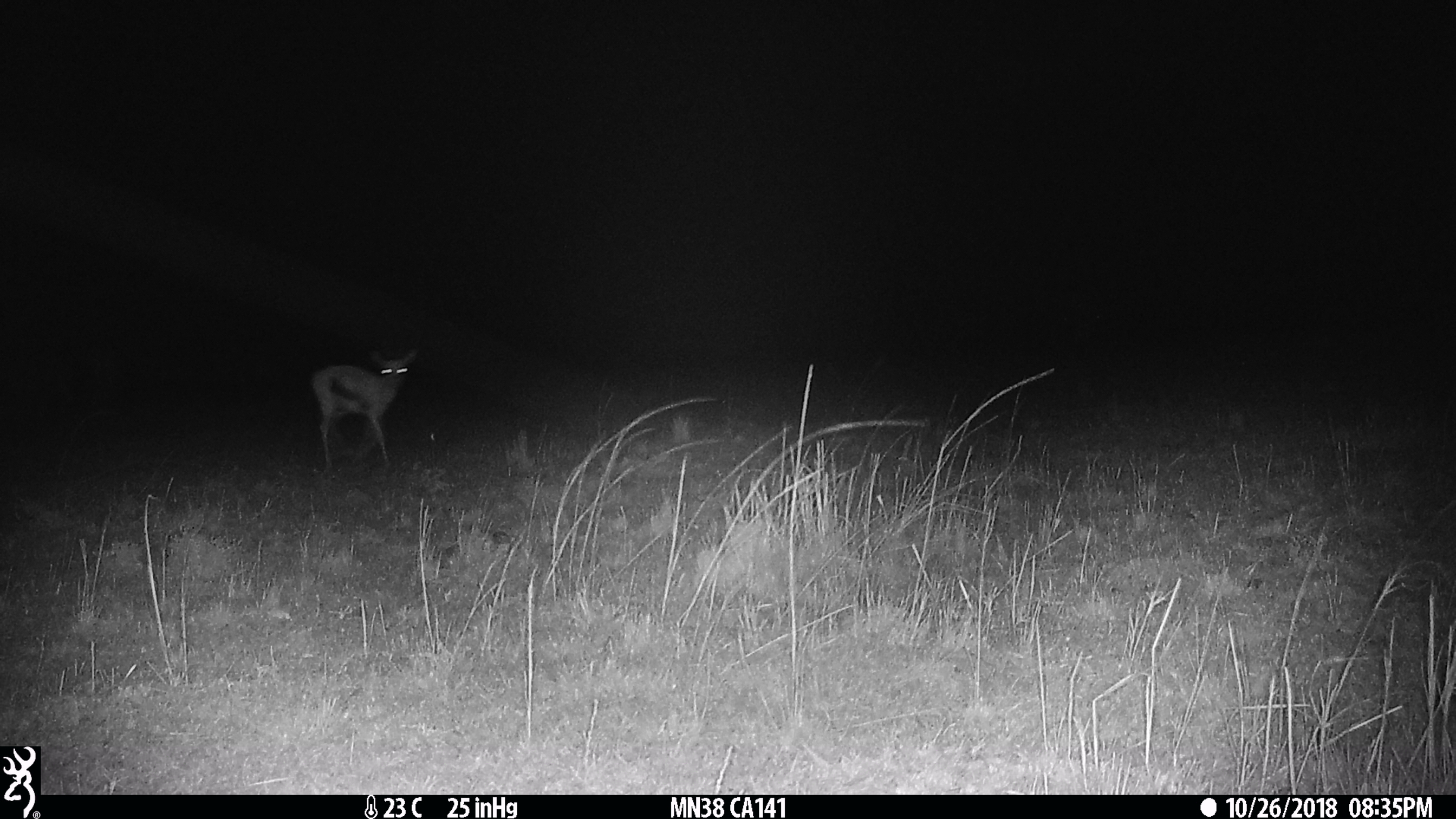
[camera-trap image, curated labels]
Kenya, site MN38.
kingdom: Animalia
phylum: Chordata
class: Mammalia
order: Artiodactyla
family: Bovidae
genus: Eudorcas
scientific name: Eudorcas thomsonii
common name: thomon's gazelle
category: gazelle thomsons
Gazelle thomsons (thomon's gazelle) (Eudorcas thomsonii).